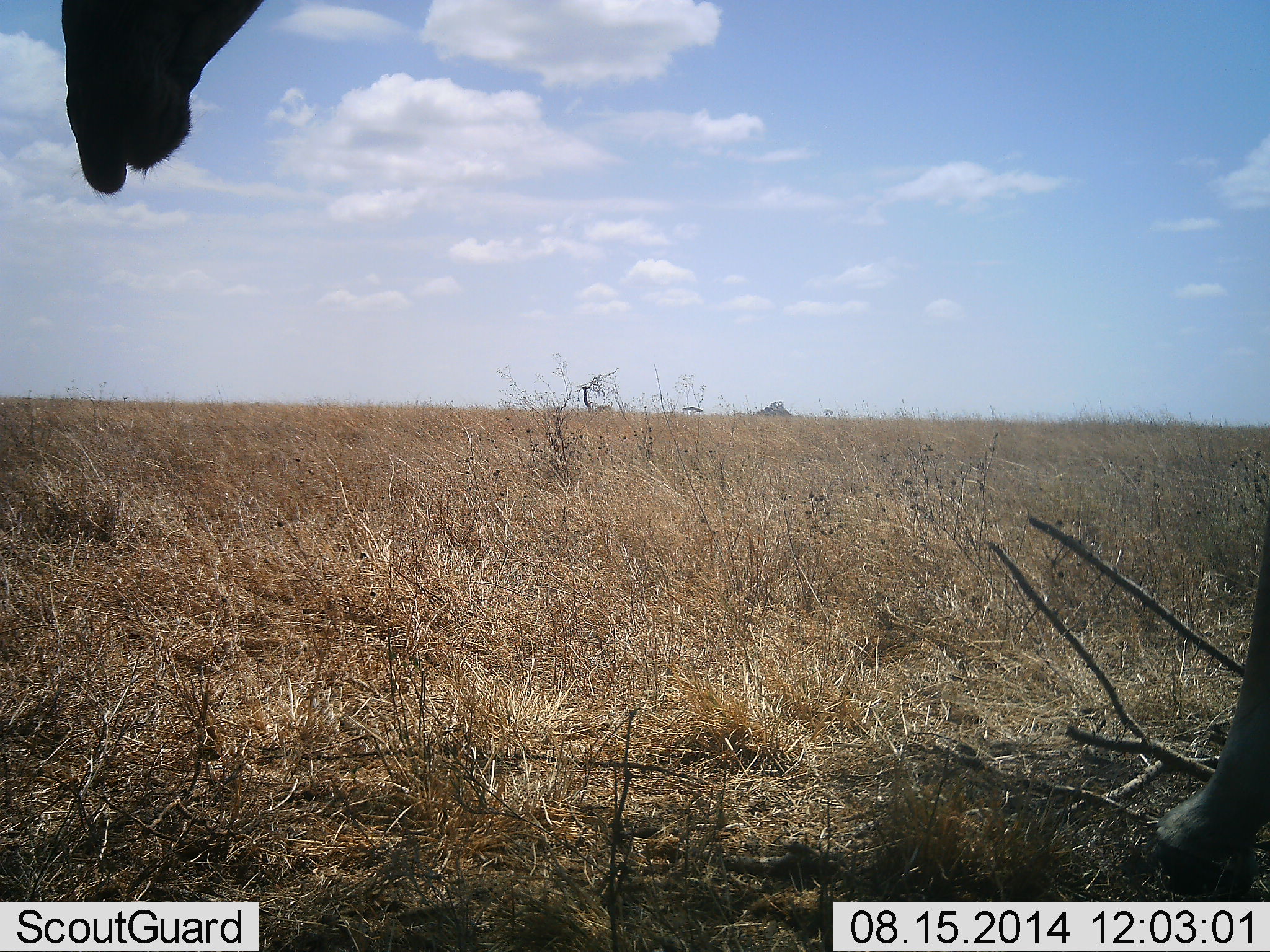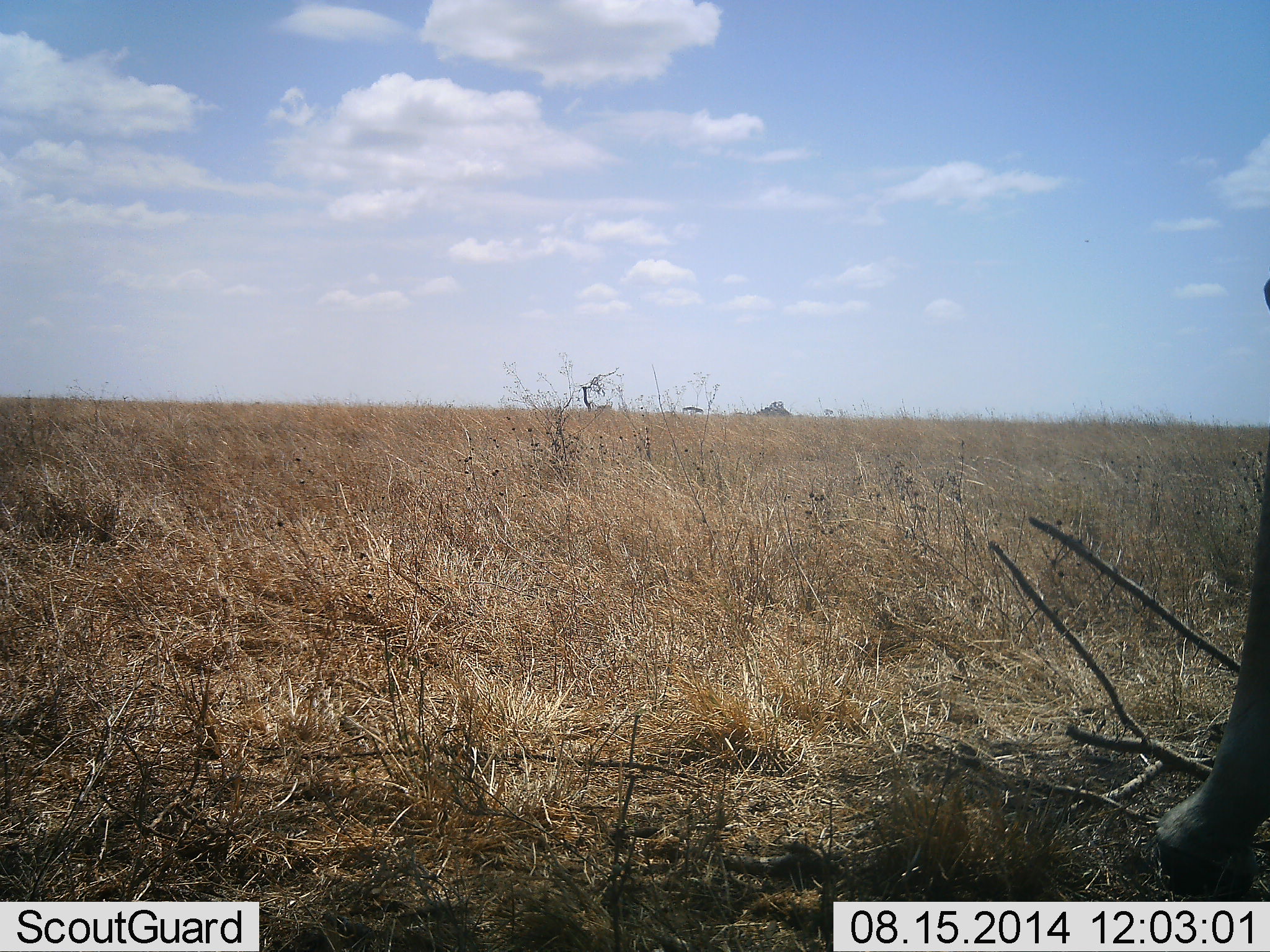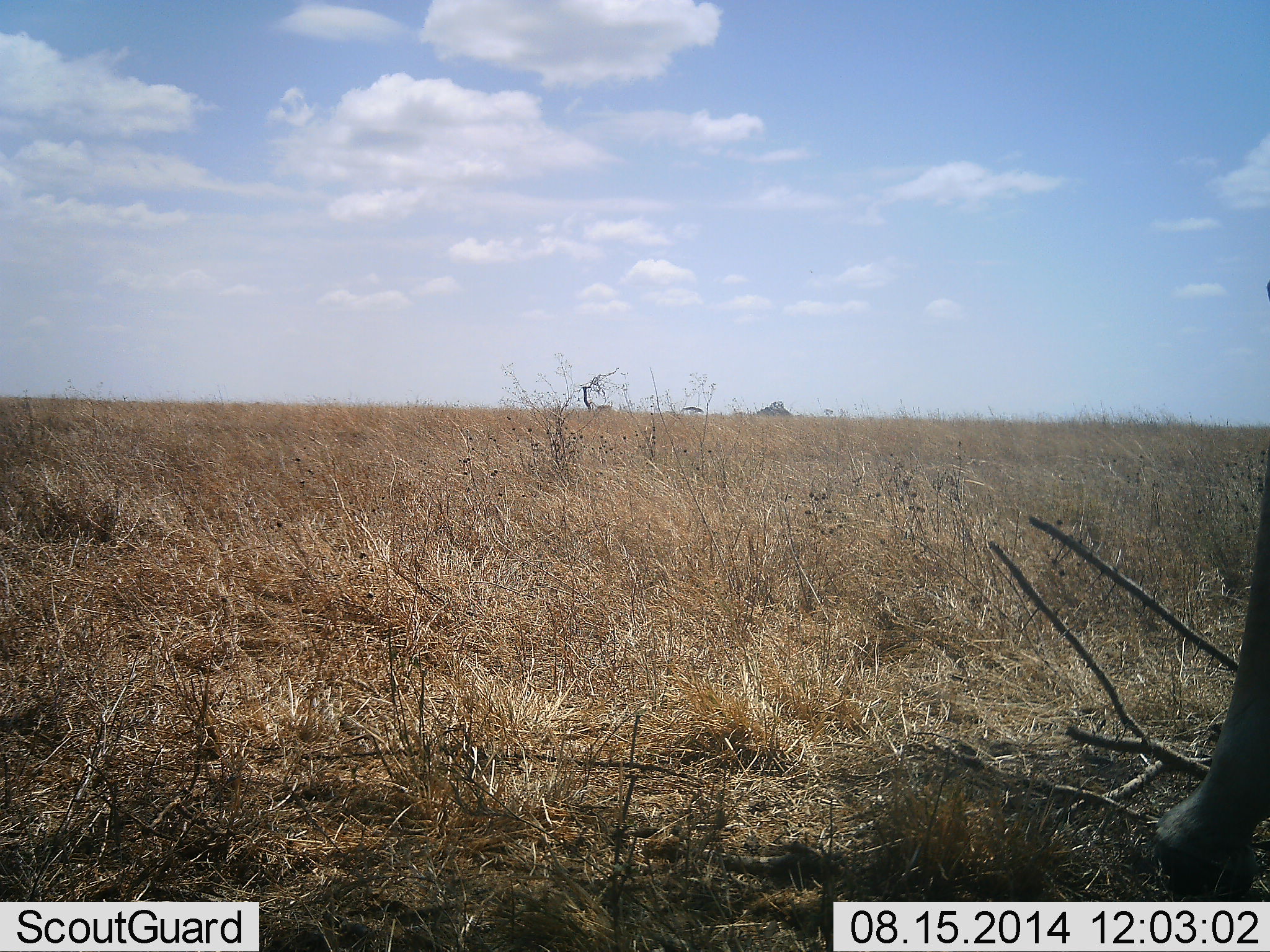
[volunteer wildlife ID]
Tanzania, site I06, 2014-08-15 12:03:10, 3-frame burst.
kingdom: Animalia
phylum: Chordata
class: Mammalia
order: Artiodactyla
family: Giraffidae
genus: Giraffa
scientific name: Giraffa camelopardalis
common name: giraffe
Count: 1.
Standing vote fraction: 70%.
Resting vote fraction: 0%.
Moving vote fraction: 10%.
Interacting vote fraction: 0%.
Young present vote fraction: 0%.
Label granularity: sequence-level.